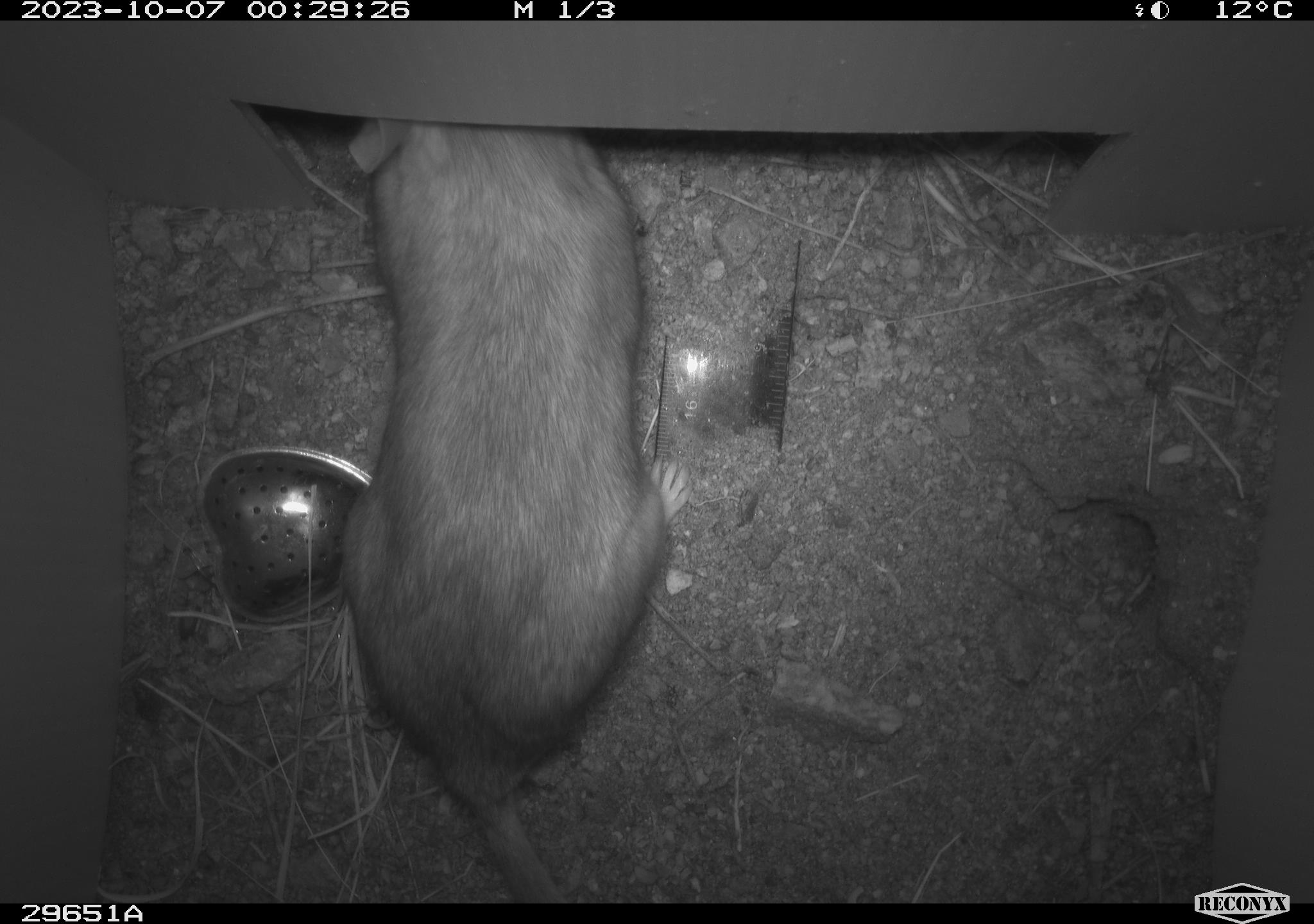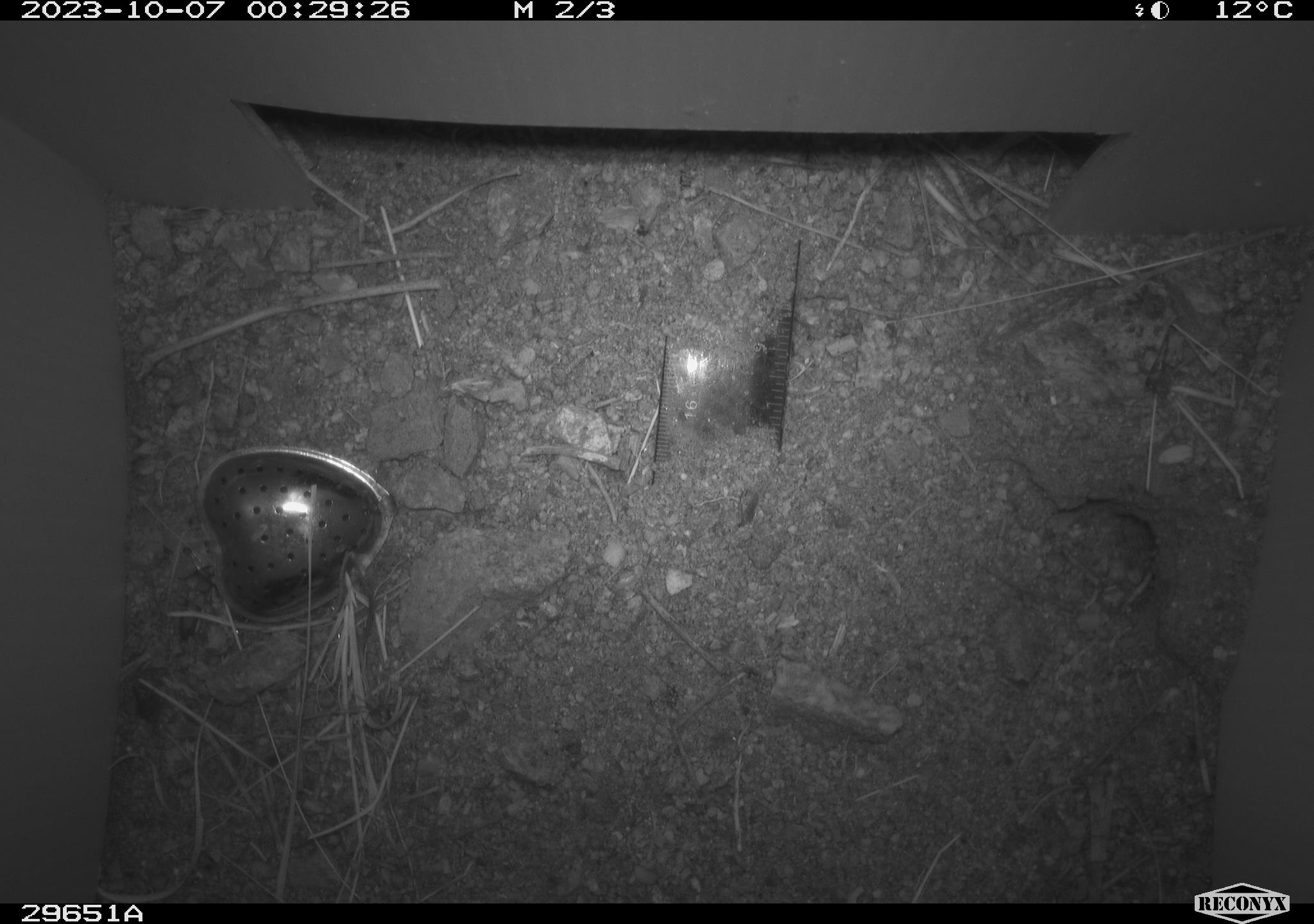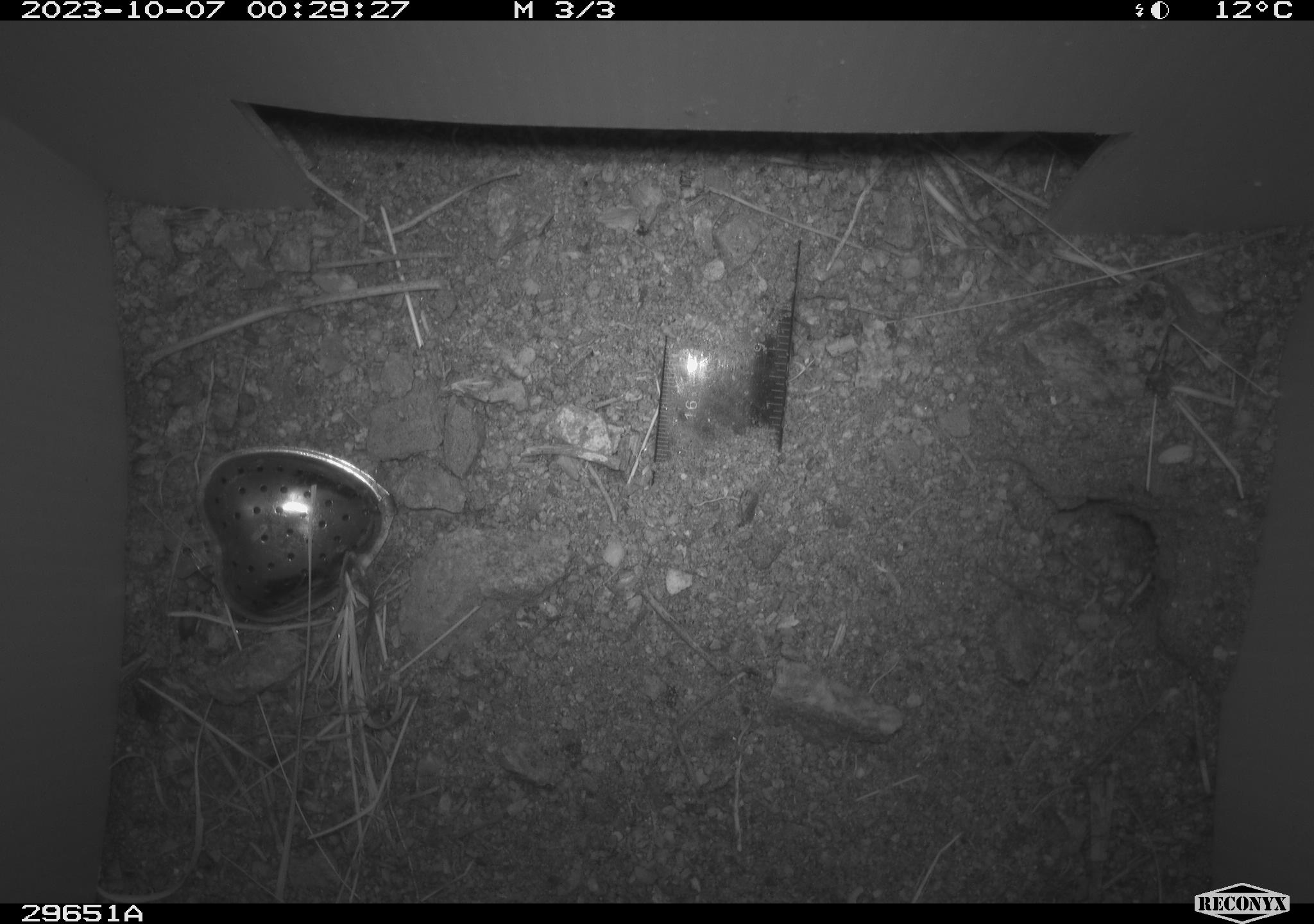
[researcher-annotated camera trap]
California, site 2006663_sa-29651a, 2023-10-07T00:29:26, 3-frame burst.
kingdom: Animalia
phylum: Chordata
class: Mammalia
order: Rodentia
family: Cricetidae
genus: Neotoma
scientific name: Neotoma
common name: pack rat or woodrat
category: neotoma species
Neotoma species (pack rat or woodrat) (Neotoma).